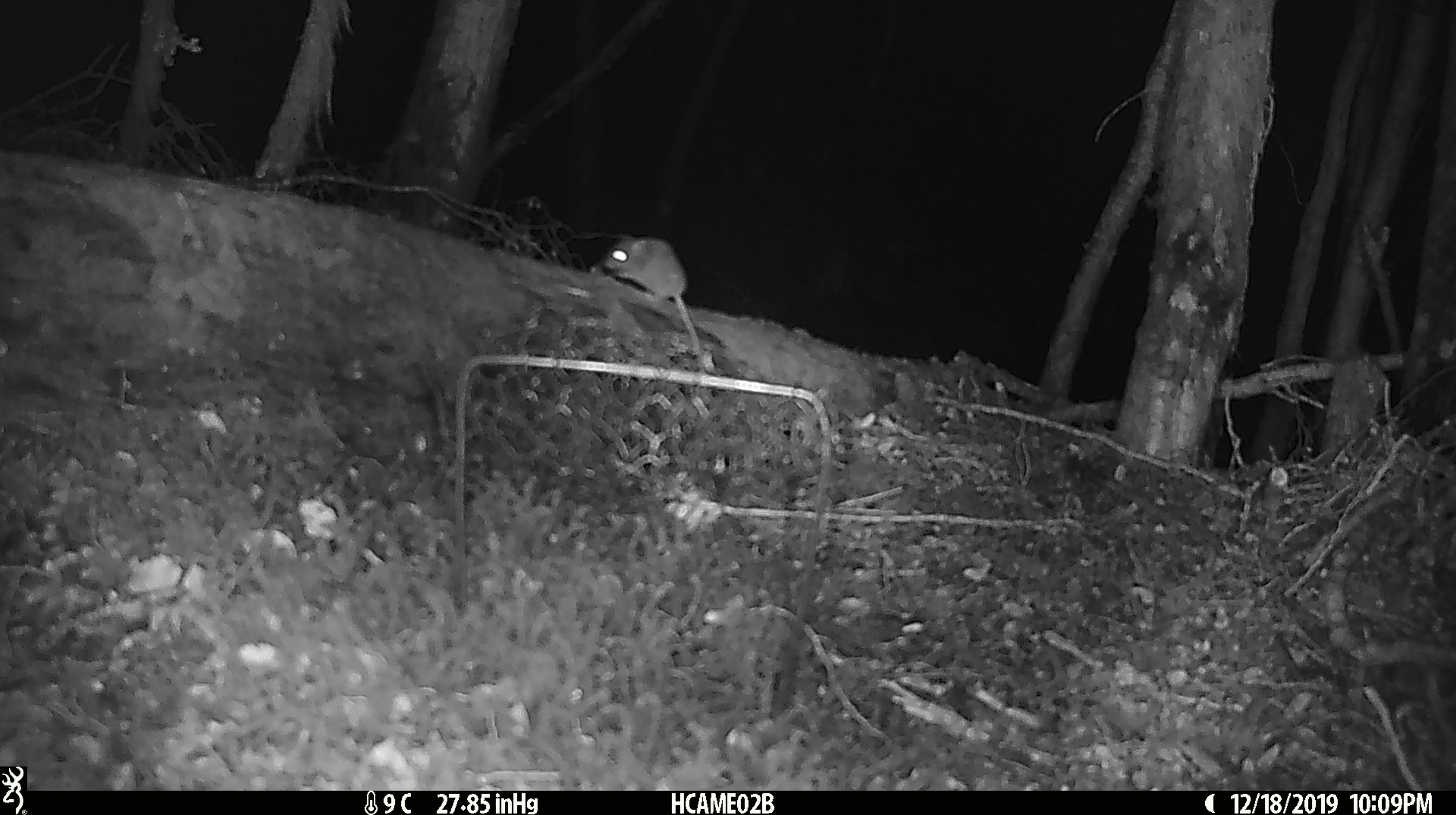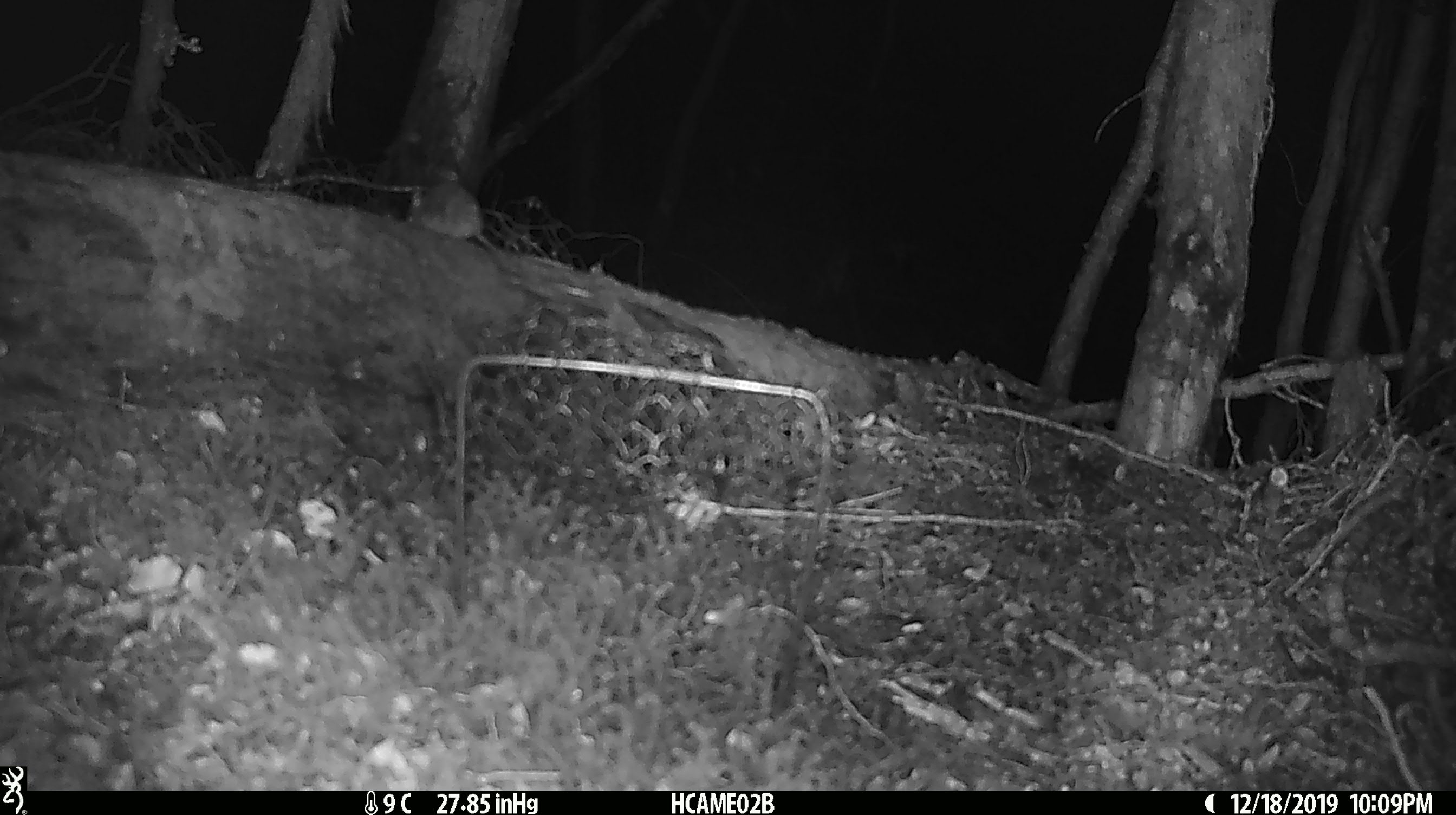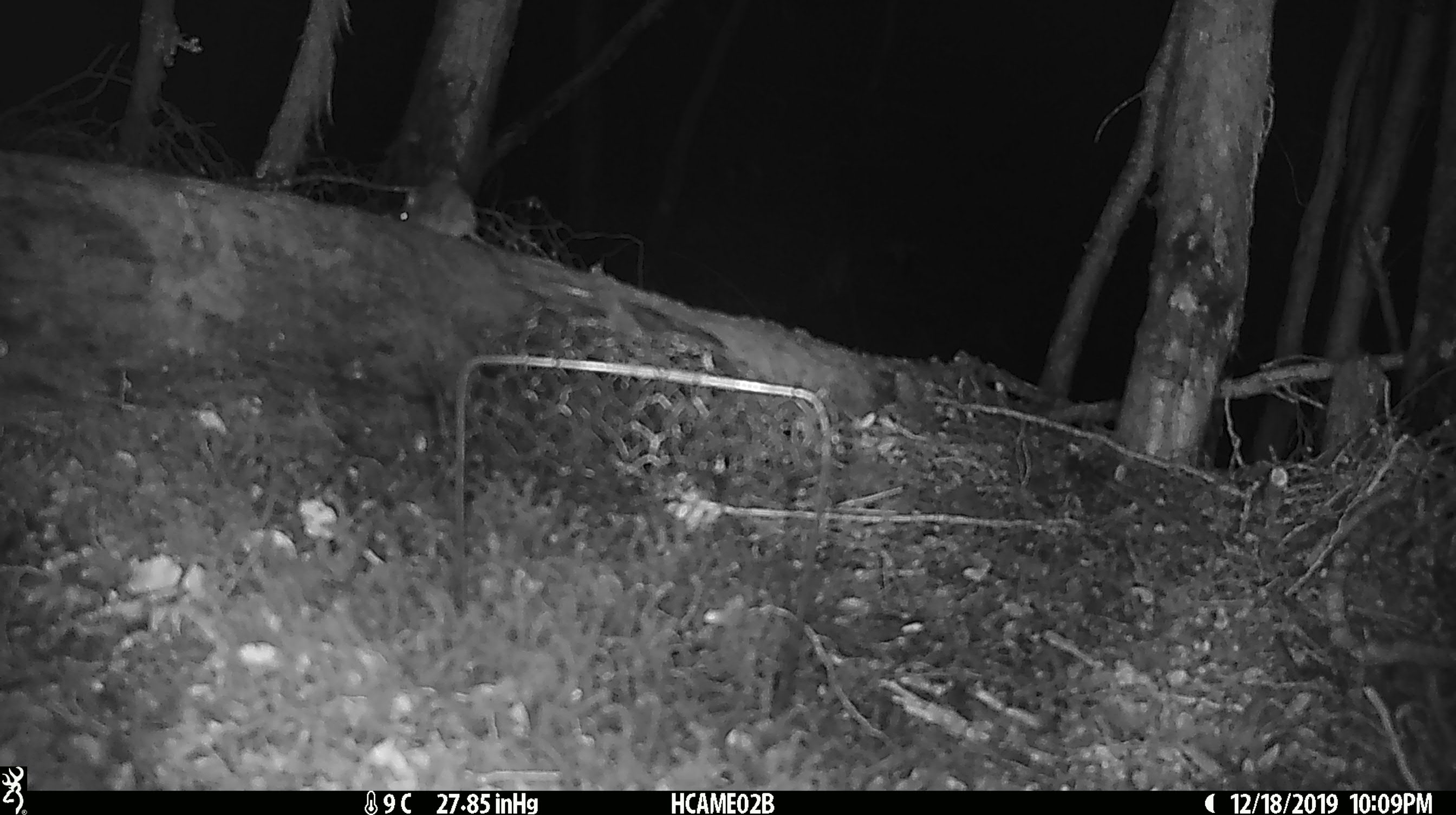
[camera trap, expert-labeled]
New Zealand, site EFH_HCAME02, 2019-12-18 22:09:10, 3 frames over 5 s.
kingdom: Animalia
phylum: Chordata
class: Mammalia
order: Rodentia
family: Muridae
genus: Mus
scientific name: Mus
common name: mouse